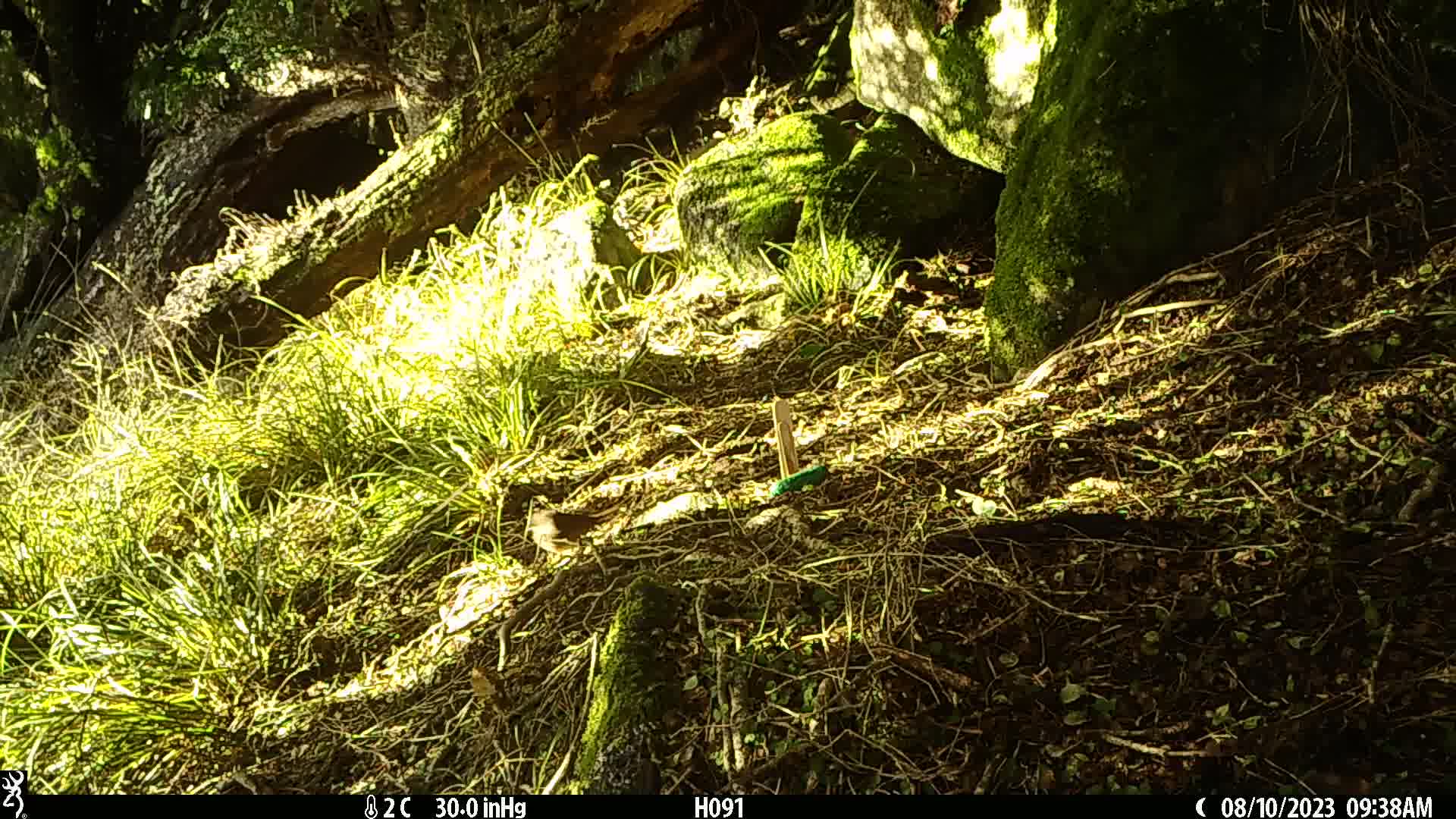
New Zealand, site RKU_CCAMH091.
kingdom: Animalia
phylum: Chordata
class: Aves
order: Passeriformes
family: Prunellidae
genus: Prunella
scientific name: Prunella modularis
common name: dunnock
Dunnock (Prunella modularis).